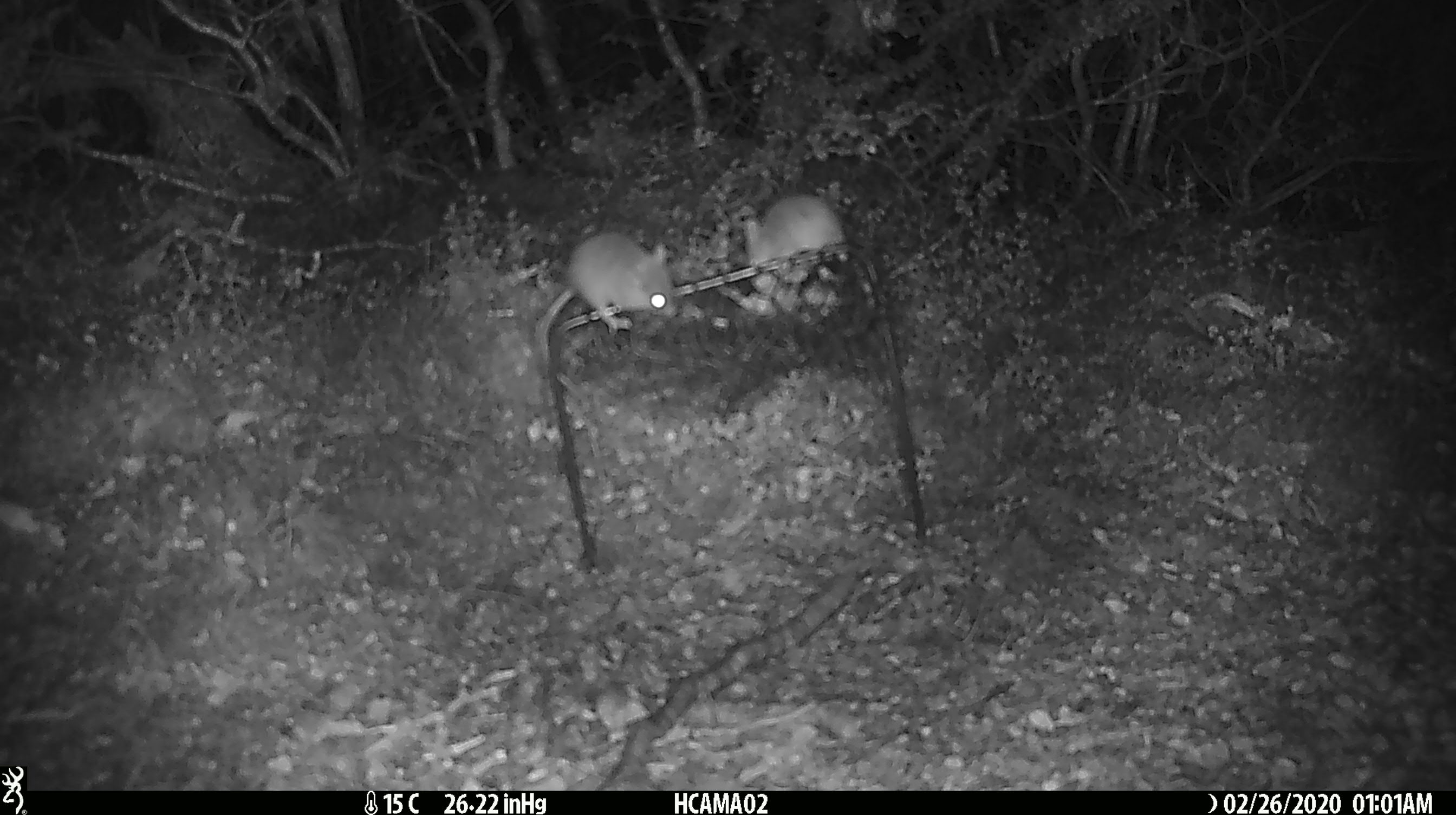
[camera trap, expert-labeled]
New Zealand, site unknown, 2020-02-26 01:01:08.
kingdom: Animalia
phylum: Chordata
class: Mammalia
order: Rodentia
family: Muridae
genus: Mus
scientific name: Mus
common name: mouse